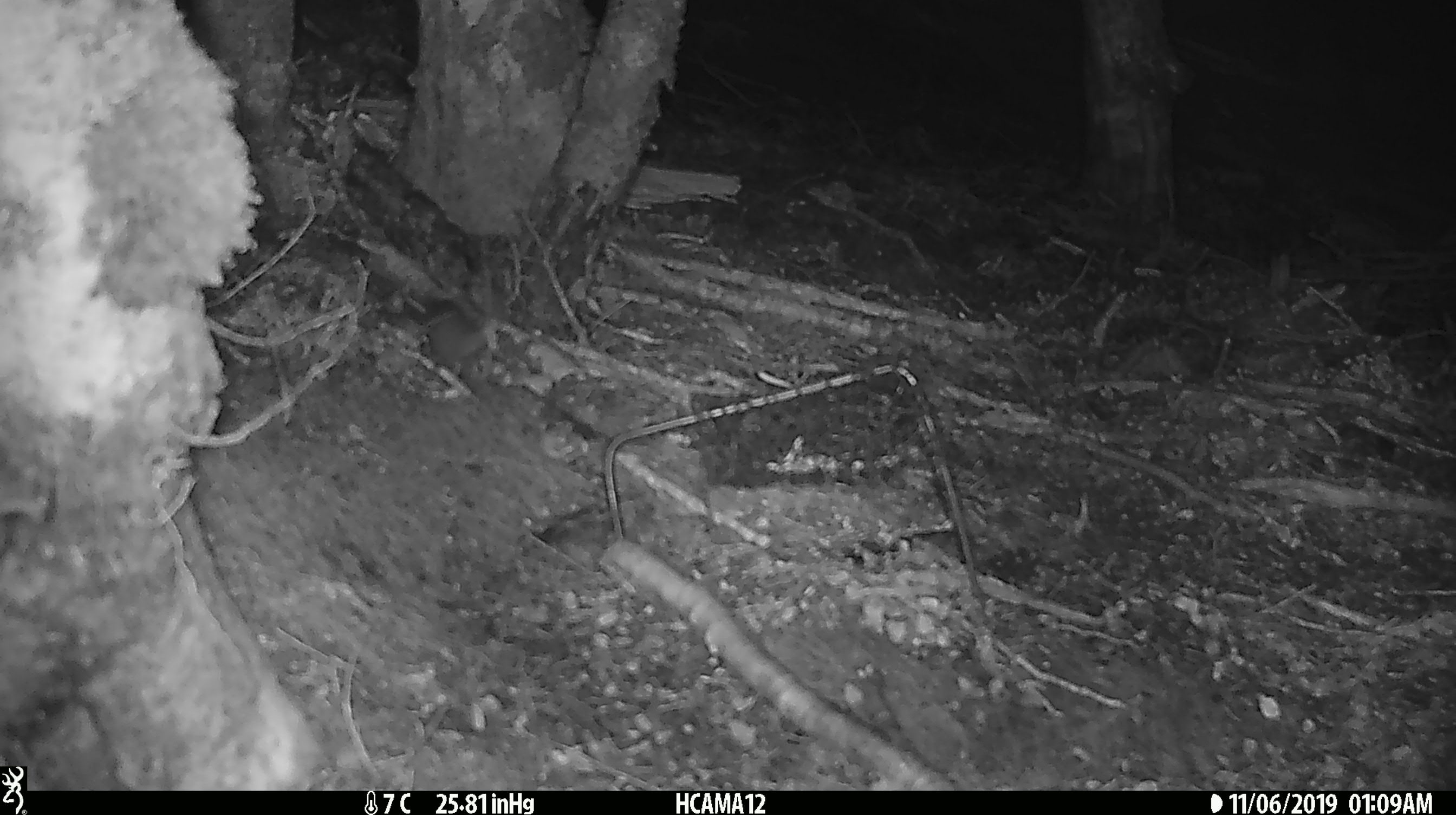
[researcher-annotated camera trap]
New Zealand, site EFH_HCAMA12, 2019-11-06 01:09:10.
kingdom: Animalia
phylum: Chordata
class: Mammalia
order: Rodentia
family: Muridae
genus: Mus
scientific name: Mus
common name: mouse